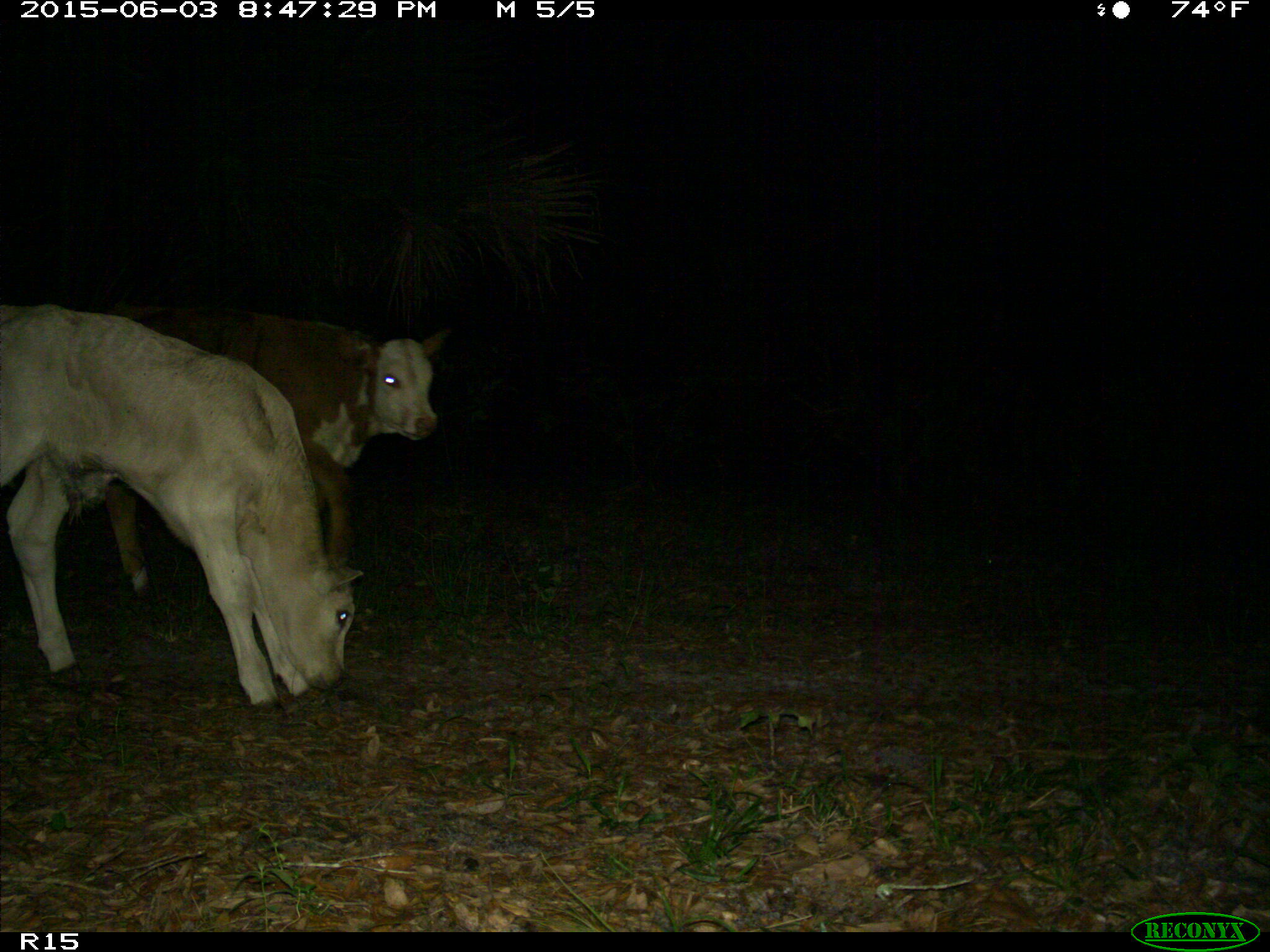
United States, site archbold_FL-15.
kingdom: Animalia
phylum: Chordata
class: Mammalia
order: Artiodactyla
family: Bovidae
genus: Bos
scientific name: Bos taurus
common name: domestic cow